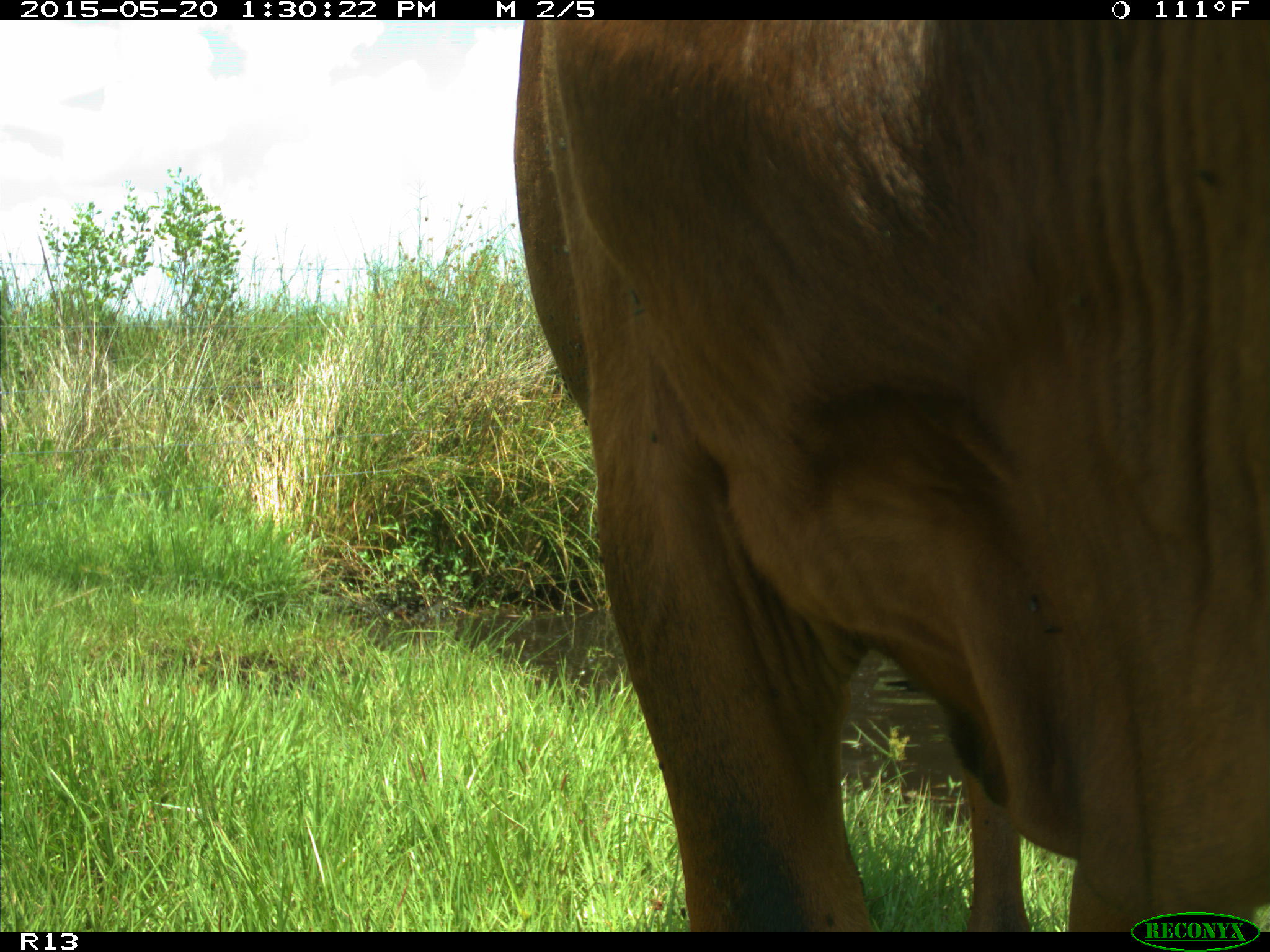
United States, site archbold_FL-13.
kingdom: Animalia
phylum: Chordata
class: Mammalia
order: Artiodactyla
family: Bovidae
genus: Bos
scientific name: Bos taurus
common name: domestic cow